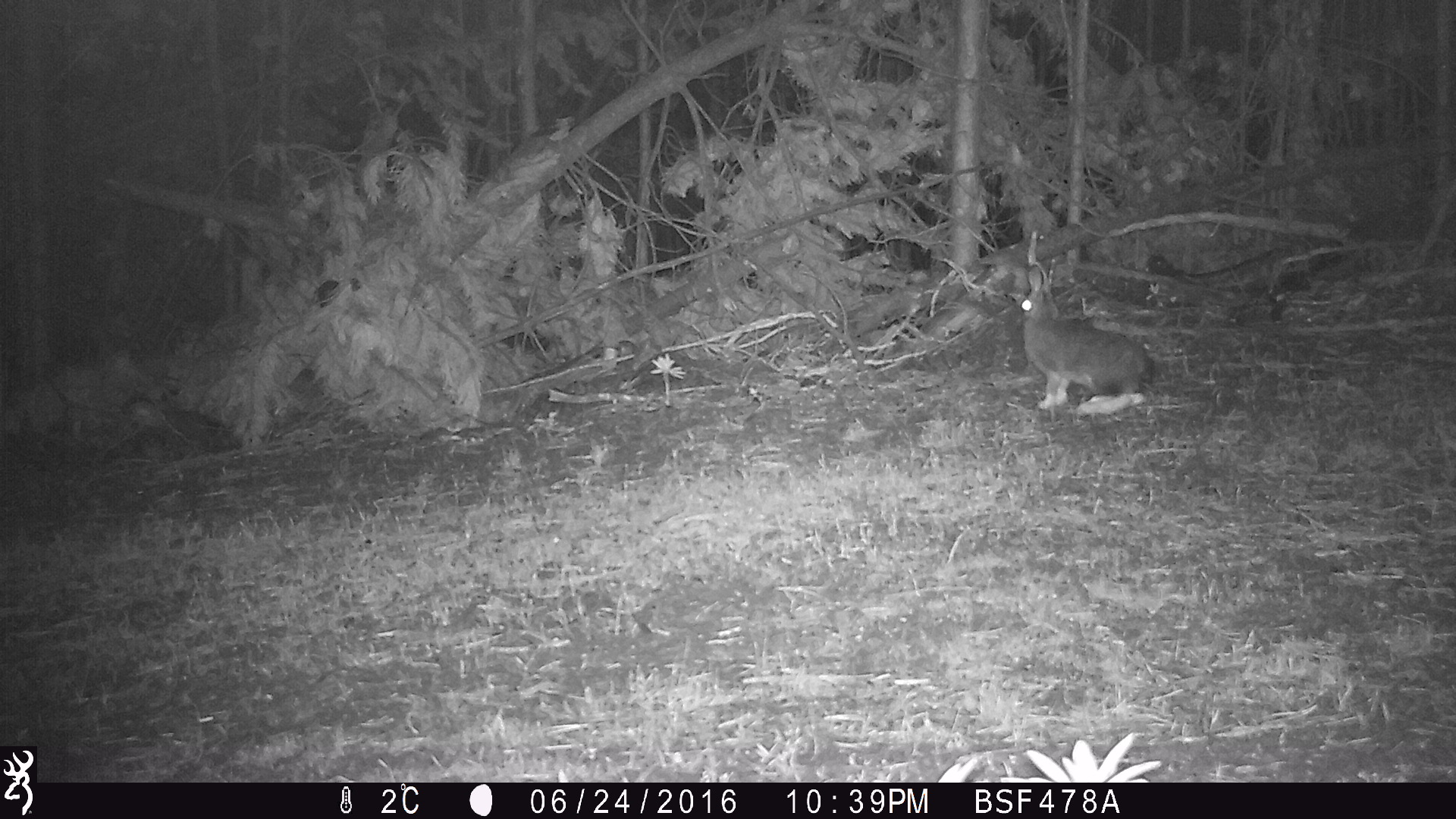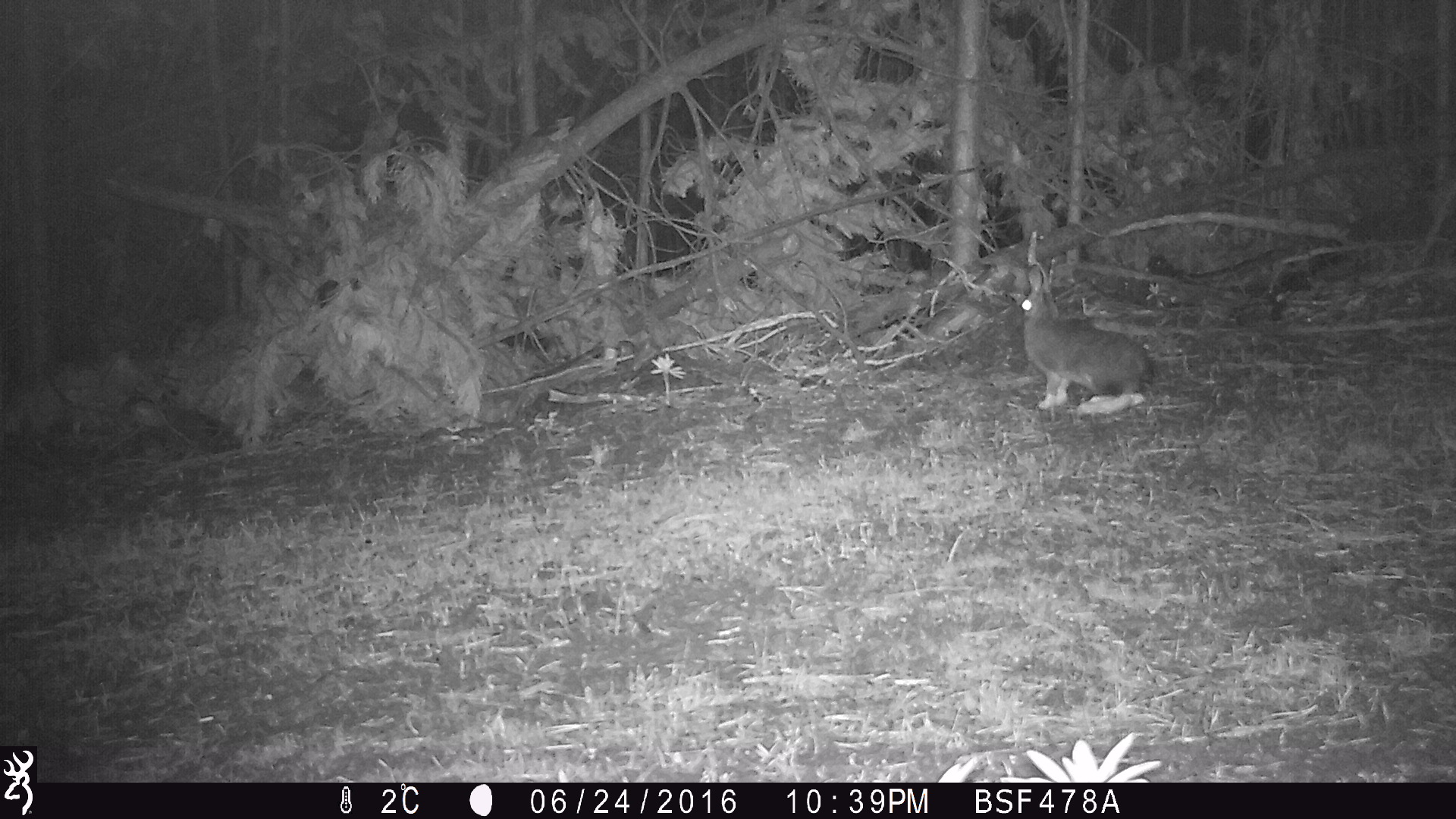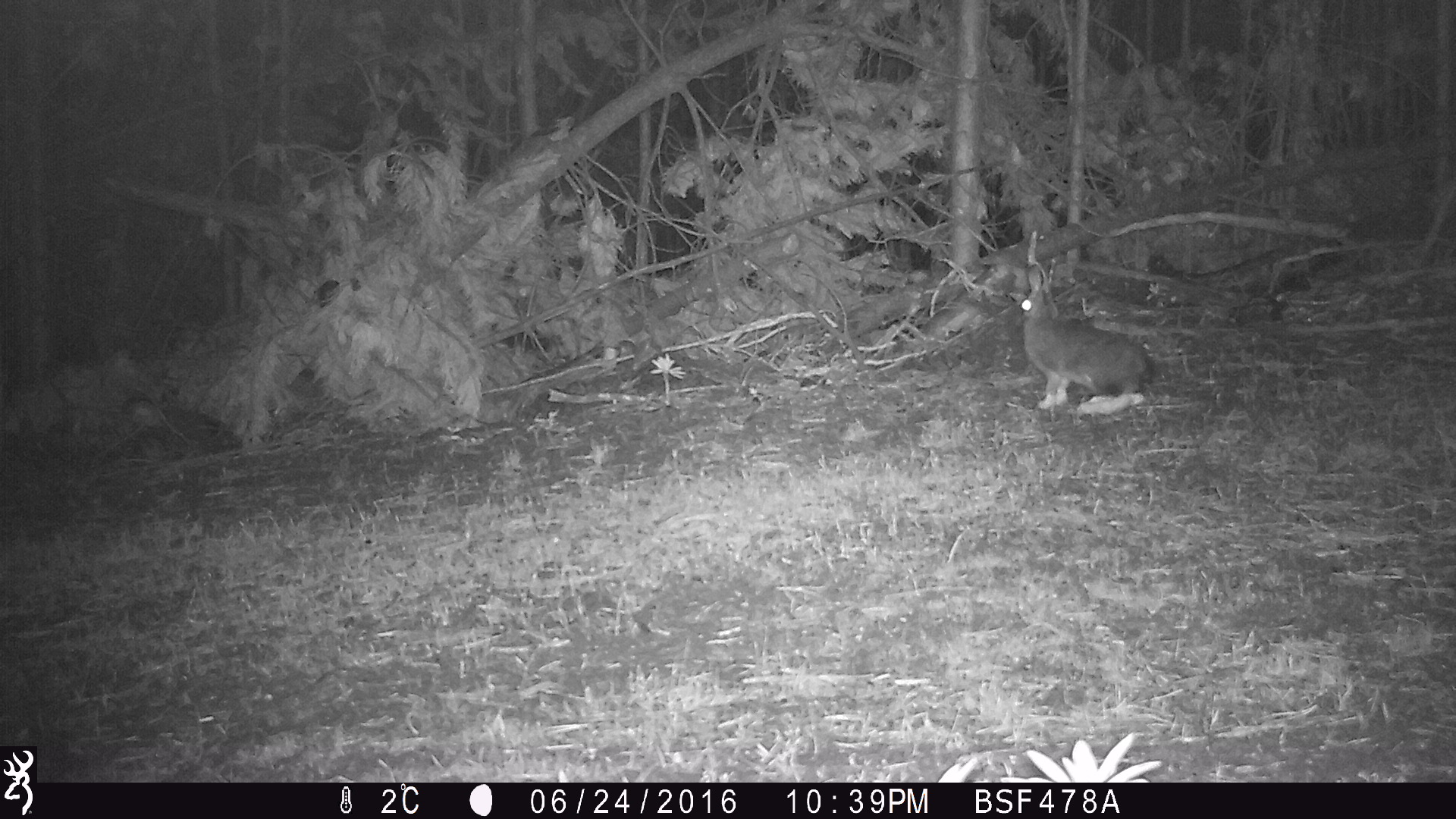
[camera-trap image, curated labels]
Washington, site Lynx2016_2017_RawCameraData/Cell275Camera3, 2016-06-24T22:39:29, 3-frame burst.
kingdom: Animalia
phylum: Chordata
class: Mammalia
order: Lagomorpha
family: Leporidae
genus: Lepus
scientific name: Lepus americanus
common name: snowshoe hare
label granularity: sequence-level